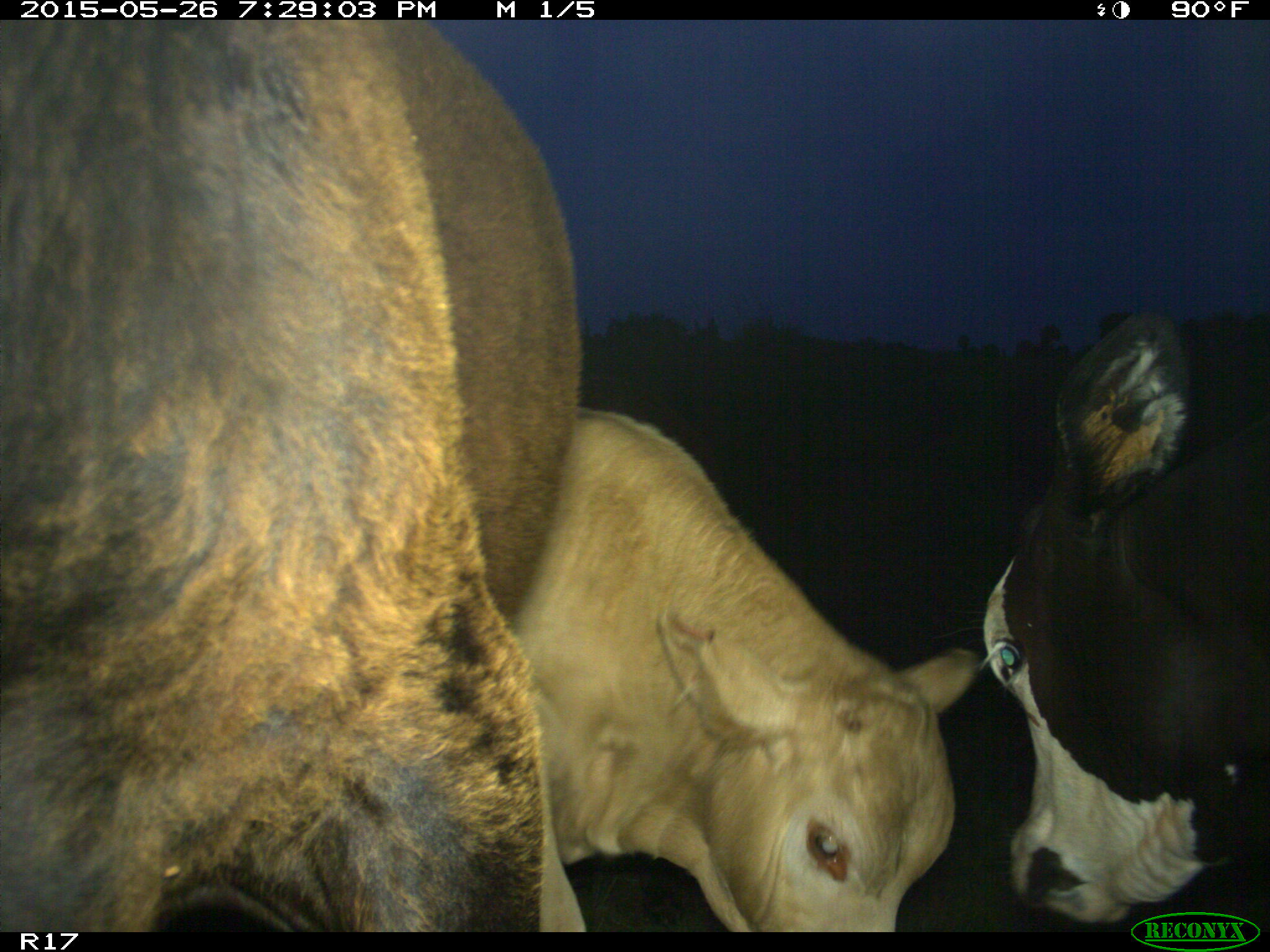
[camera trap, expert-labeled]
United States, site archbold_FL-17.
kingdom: Animalia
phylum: Chordata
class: Mammalia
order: Artiodactyla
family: Bovidae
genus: Bos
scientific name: Bos taurus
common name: domestic cow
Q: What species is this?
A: Bos taurus (domestic cow).